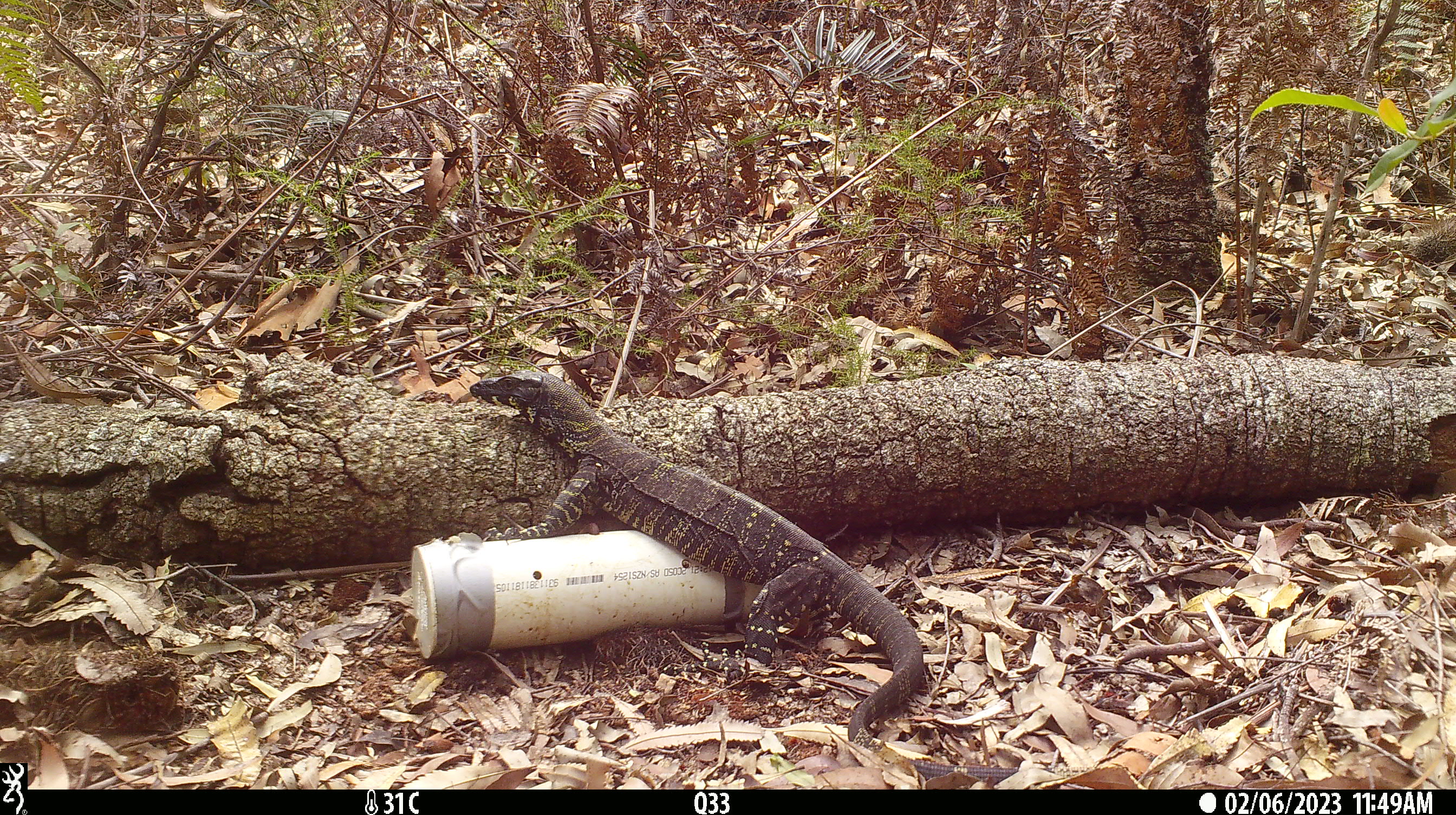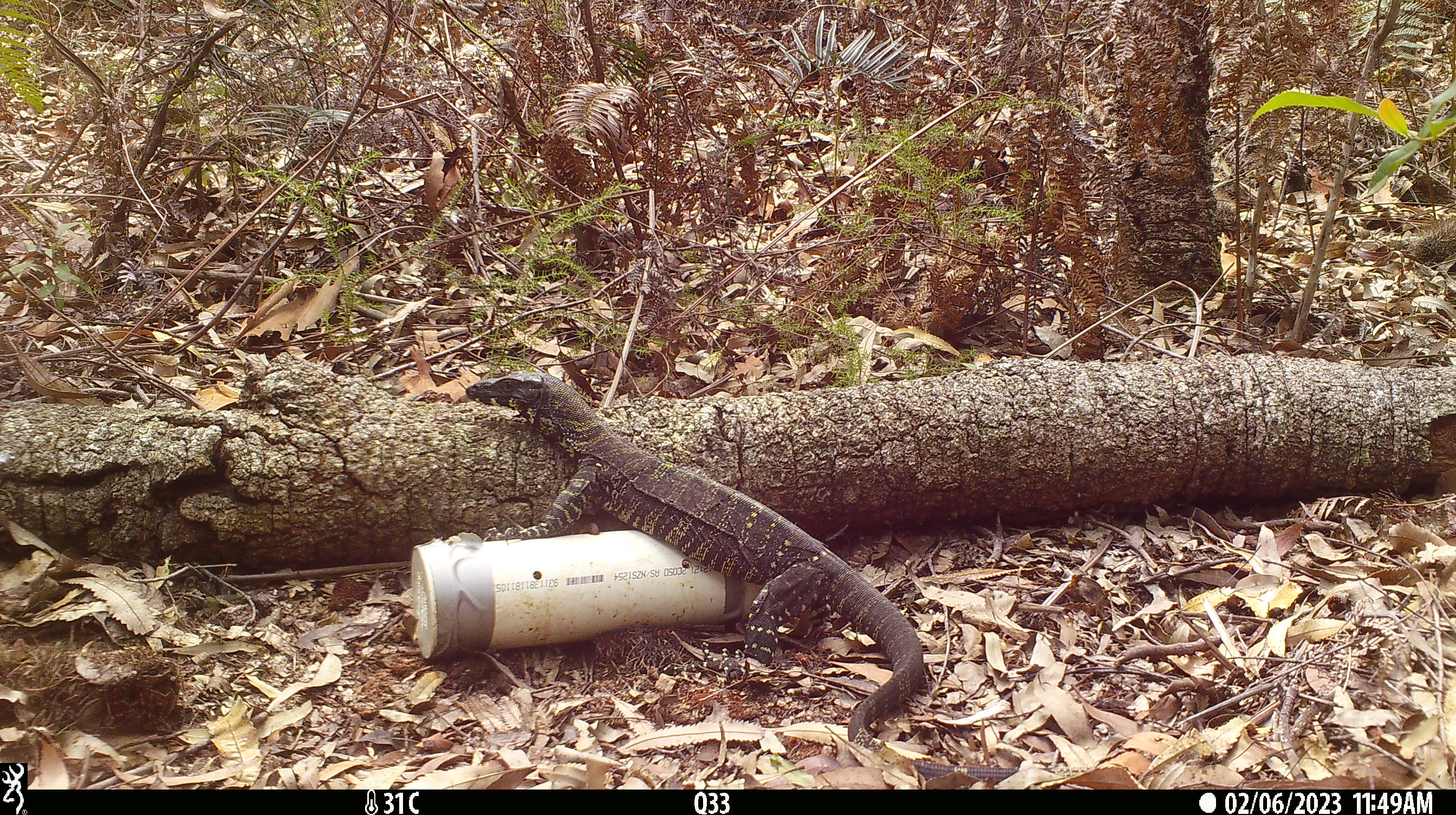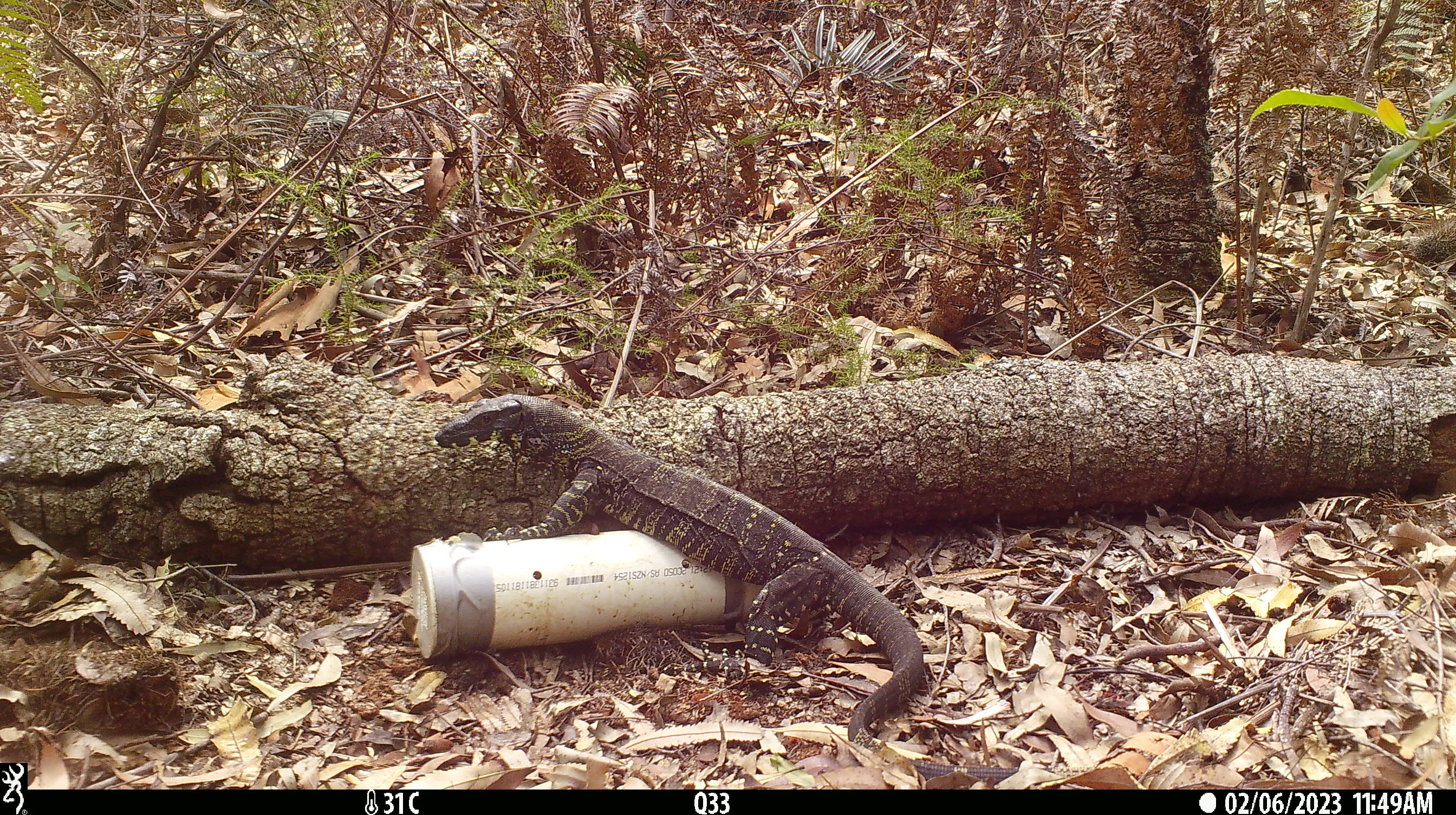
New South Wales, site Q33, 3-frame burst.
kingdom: Animalia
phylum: Chordata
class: Reptilia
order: Squamata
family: Varanidae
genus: Varanus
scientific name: Varanus varius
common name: lace monitor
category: goanna